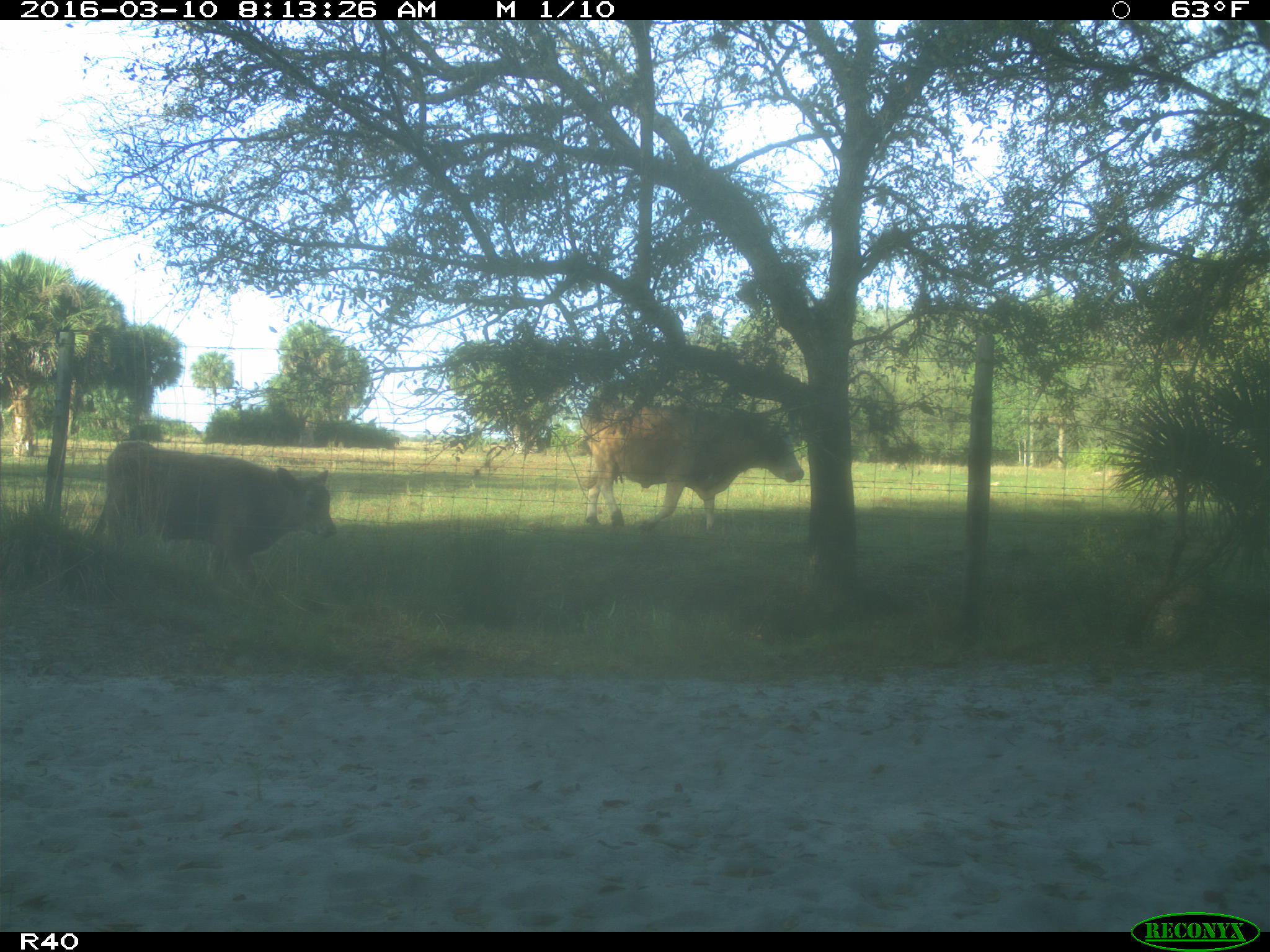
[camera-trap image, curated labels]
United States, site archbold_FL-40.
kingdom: Animalia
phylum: Chordata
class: Mammalia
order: Artiodactyla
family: Bovidae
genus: Bos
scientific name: Bos taurus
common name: domestic cow